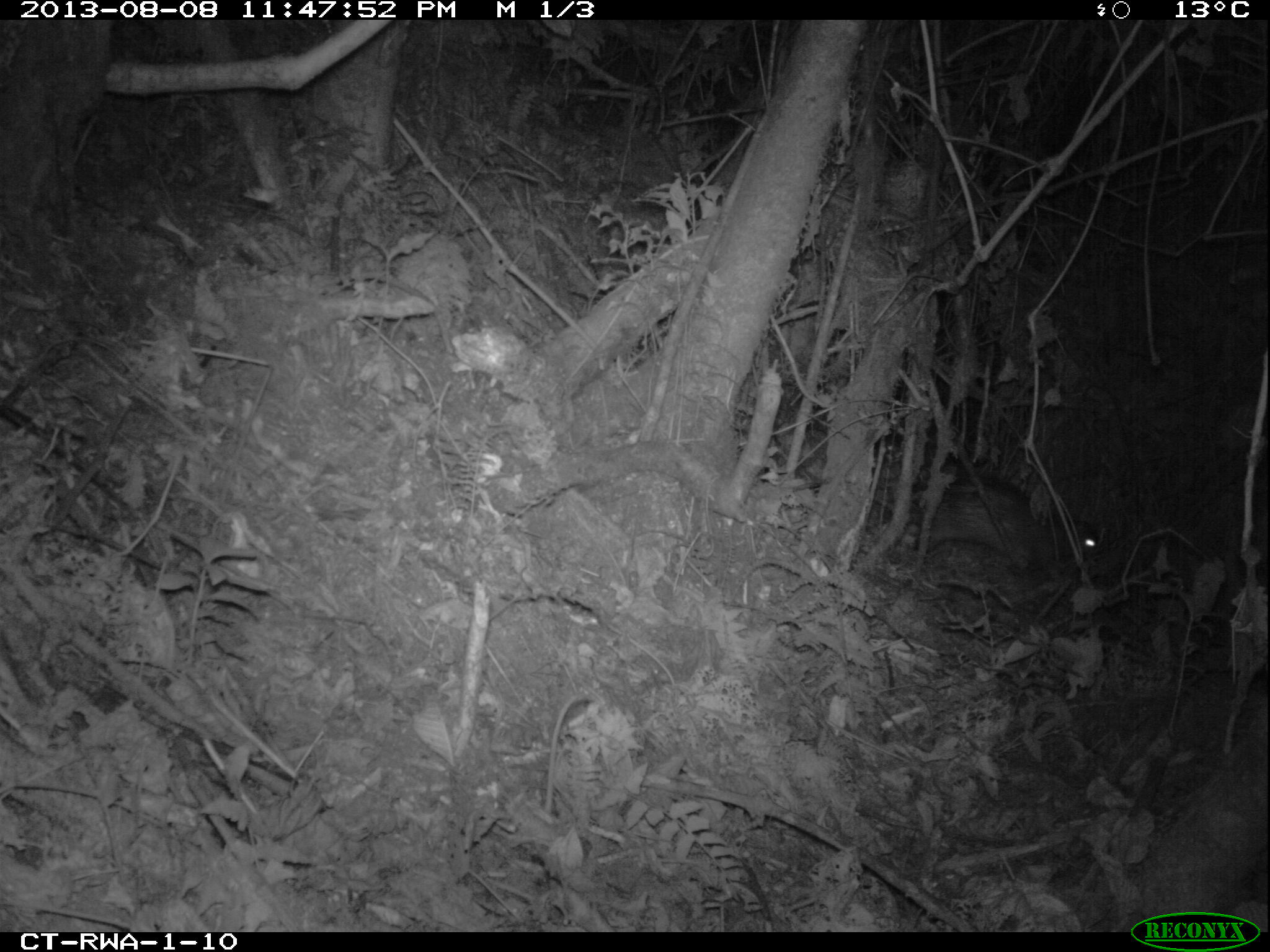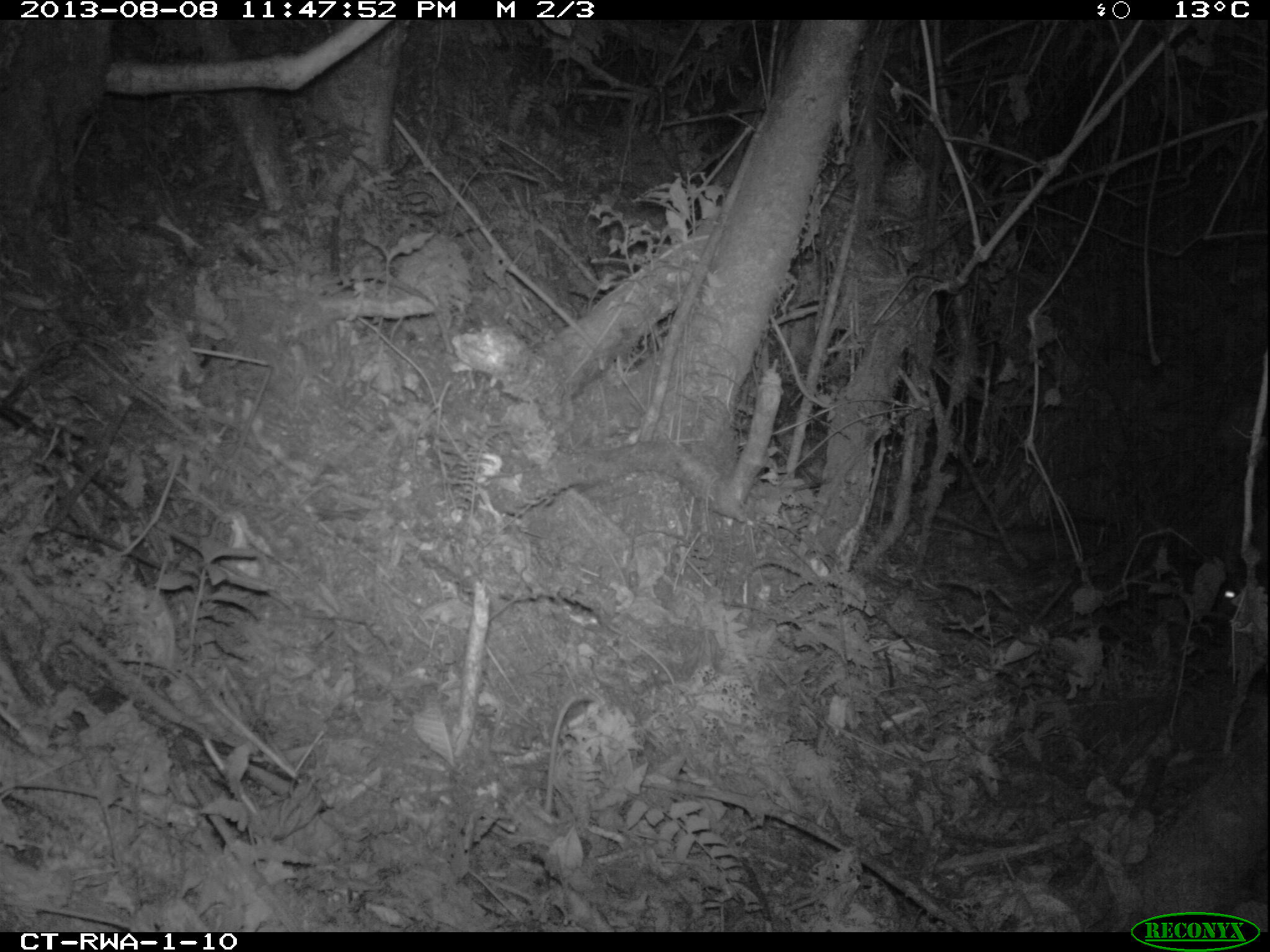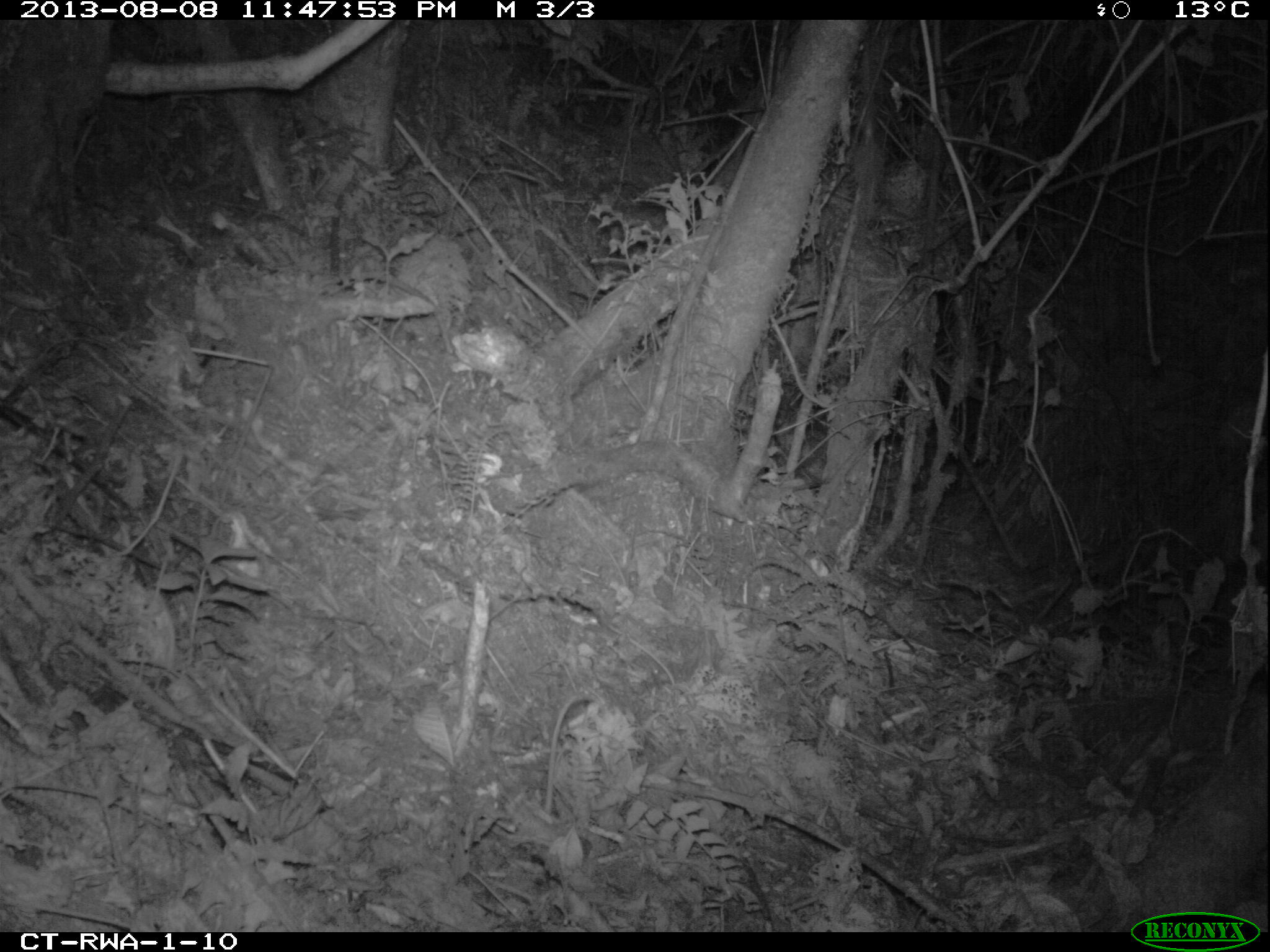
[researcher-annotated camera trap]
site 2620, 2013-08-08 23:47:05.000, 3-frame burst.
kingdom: Animalia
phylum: Chordata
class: Mammalia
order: Rodentia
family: Hystricidae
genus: Atherurus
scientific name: Atherurus africanus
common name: african brush-tailed porcupine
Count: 1.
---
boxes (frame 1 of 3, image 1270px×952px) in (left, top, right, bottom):
atherurus africanus: (914, 469, 1104, 565)